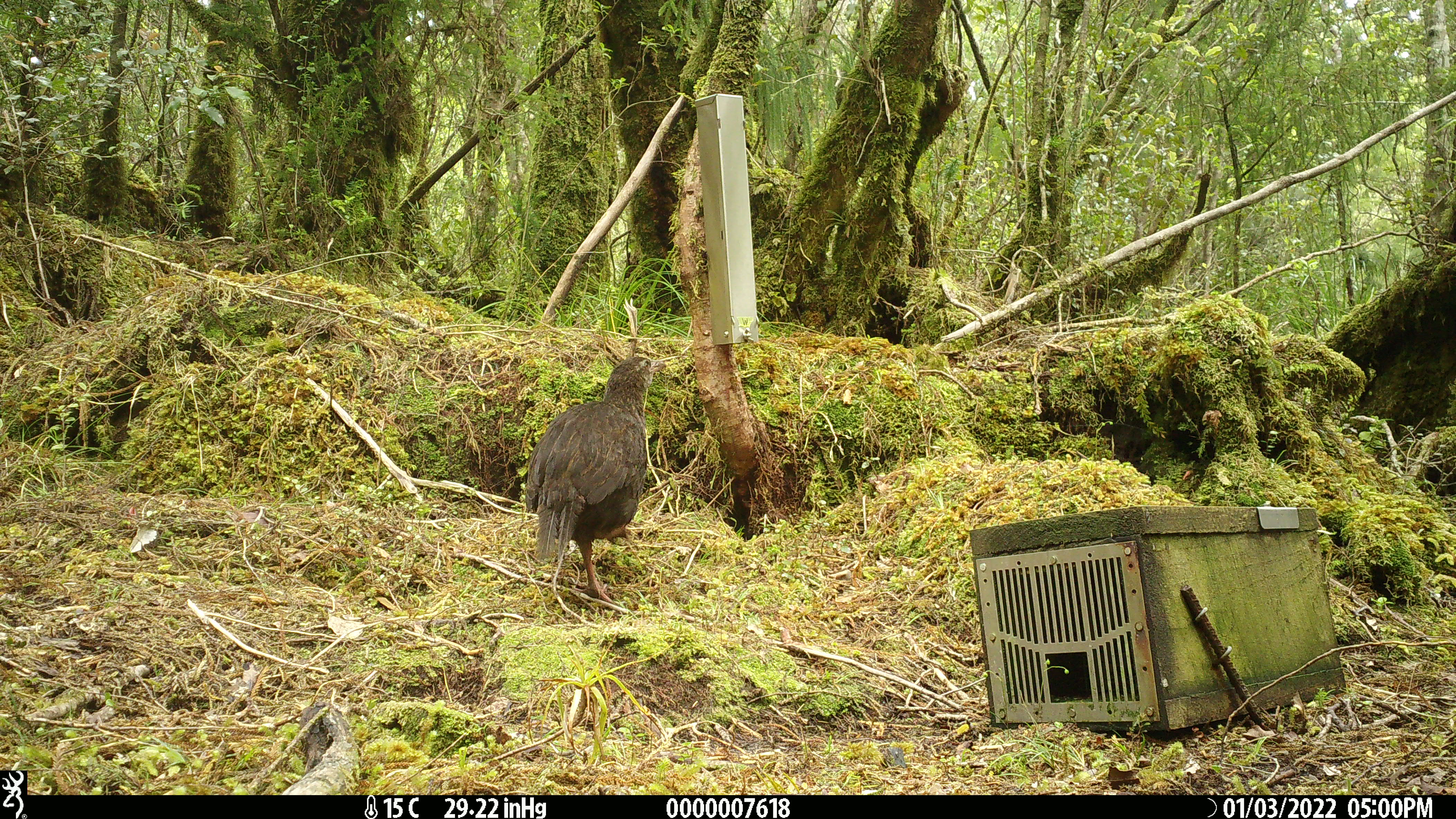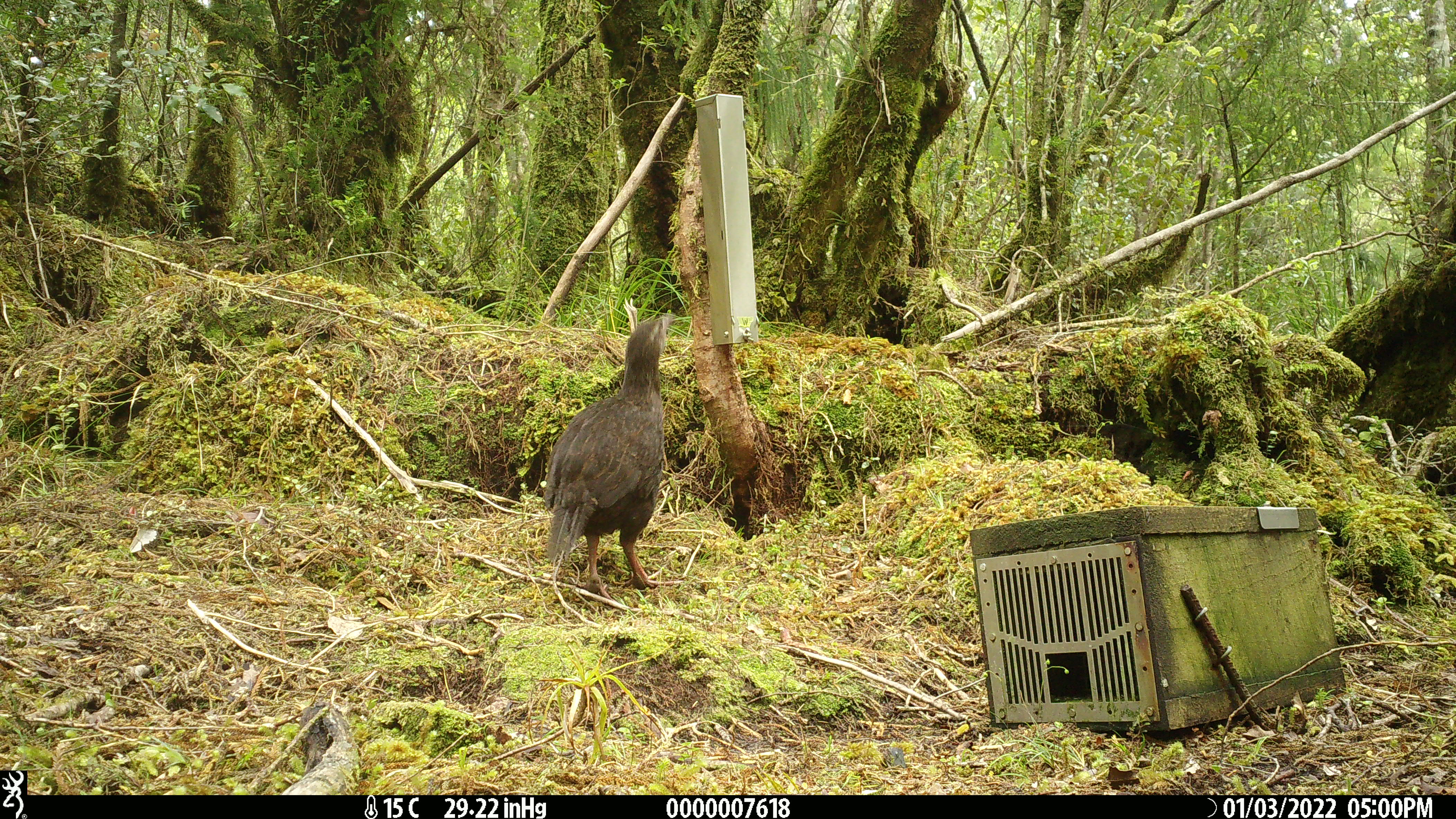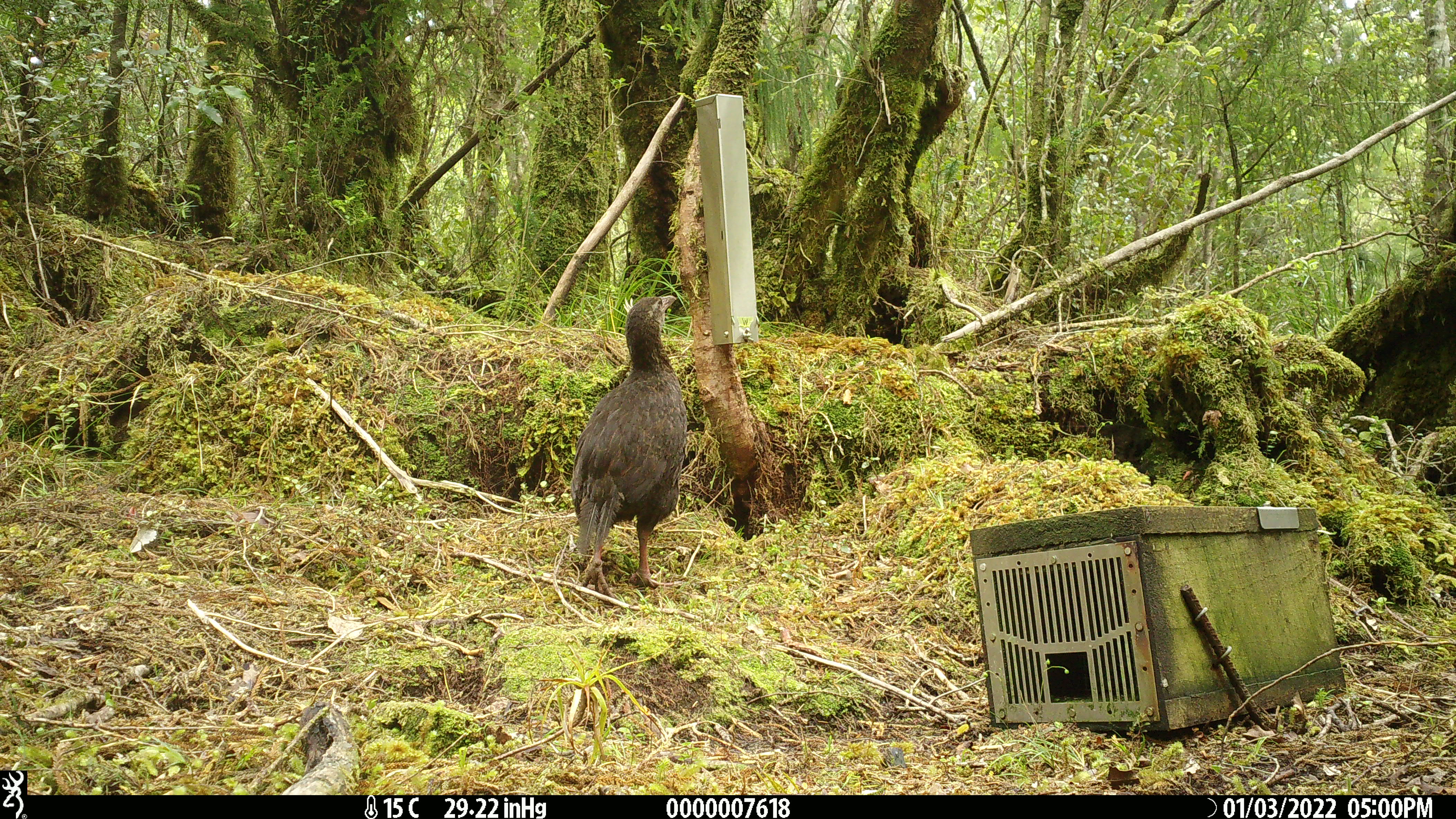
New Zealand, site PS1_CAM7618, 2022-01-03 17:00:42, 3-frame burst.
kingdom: Animalia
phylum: Chordata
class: Aves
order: Gruiformes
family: Rallidae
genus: Gallirallus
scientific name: Gallirallus australis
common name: weka